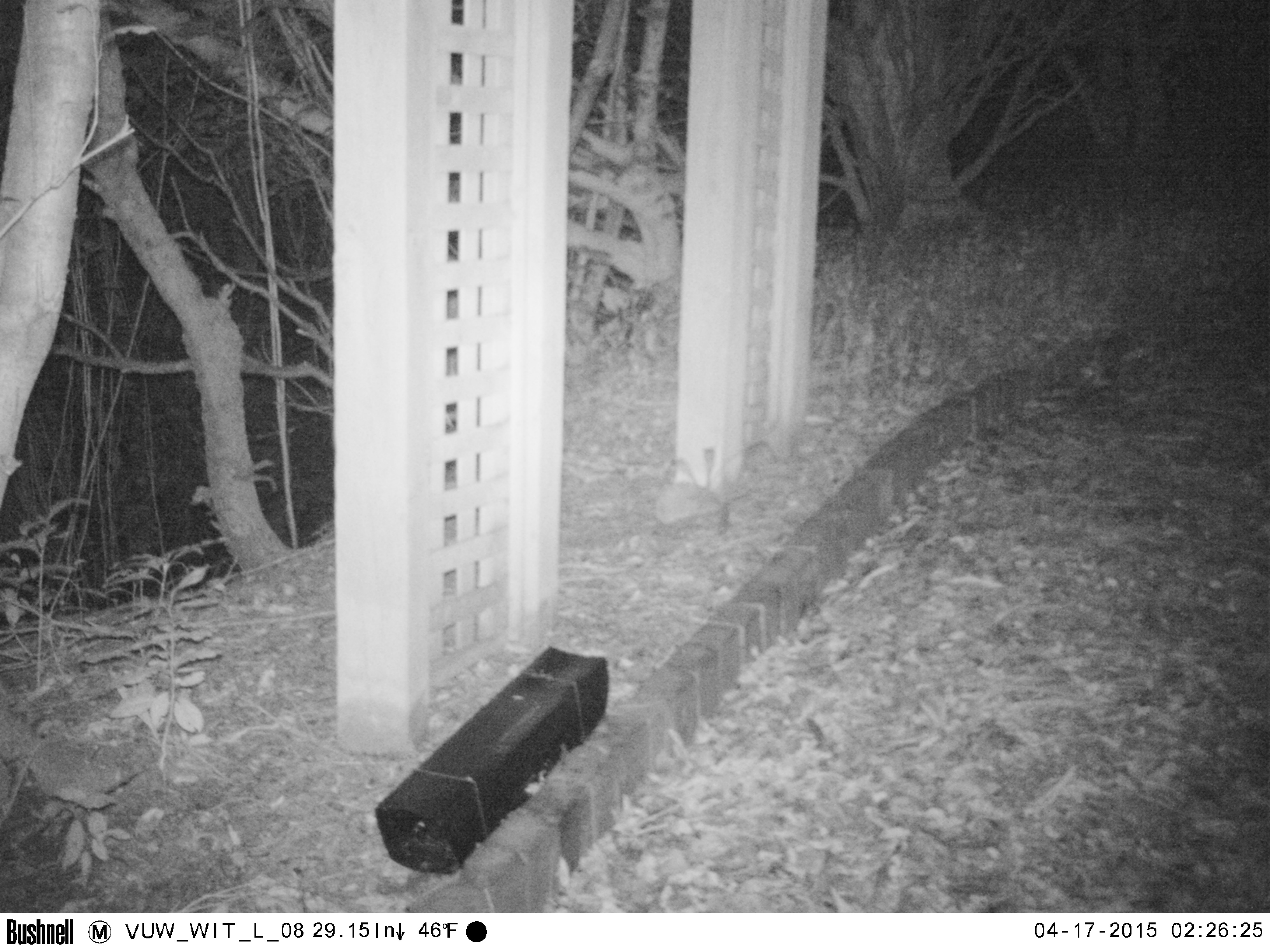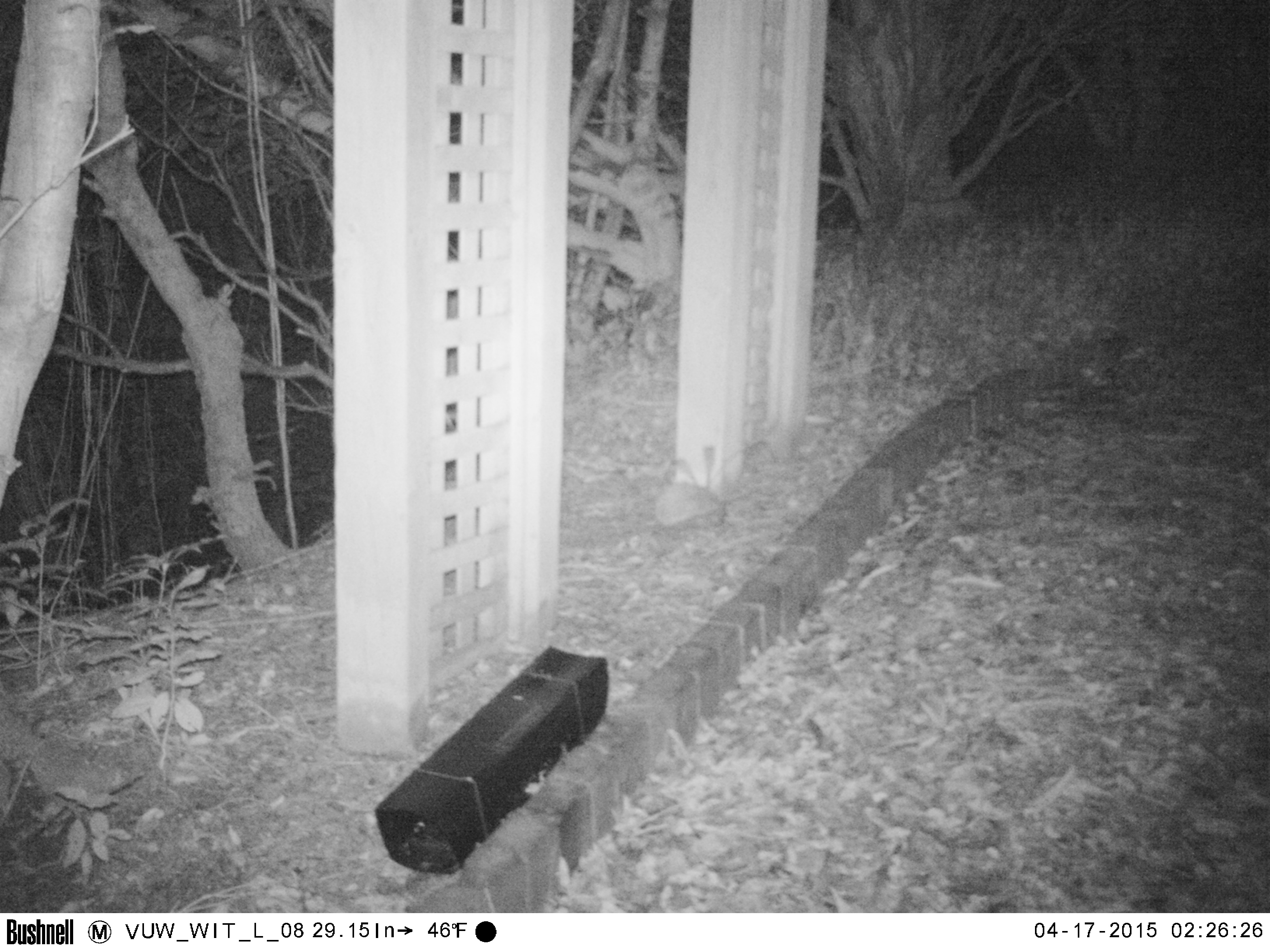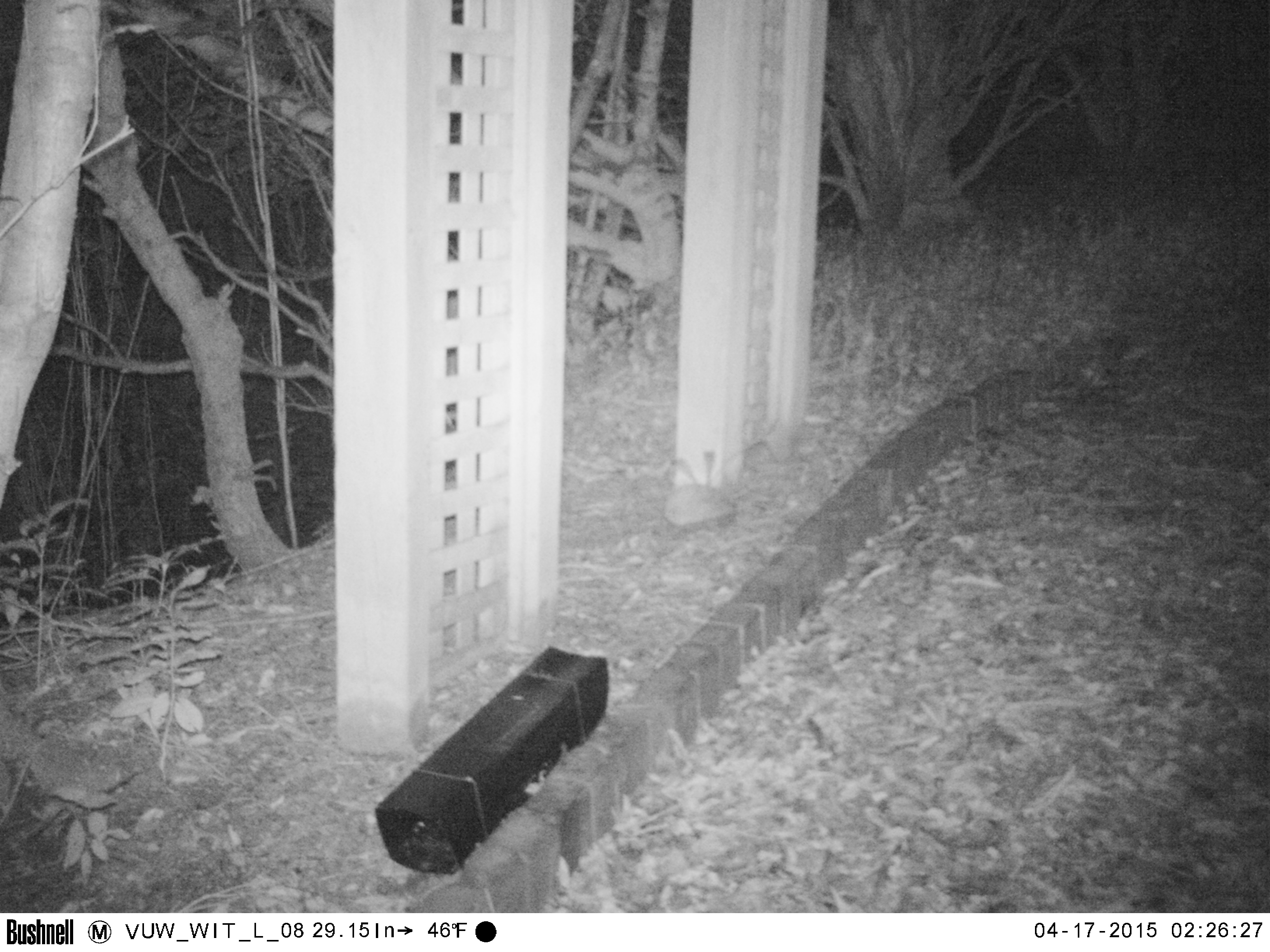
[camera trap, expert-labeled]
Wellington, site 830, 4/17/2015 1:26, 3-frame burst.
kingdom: Animalia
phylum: Chordata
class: Mammalia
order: Eulipotyphla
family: Erinaceidae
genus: Erinaceus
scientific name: Erinaceus europaeus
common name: hedgehog